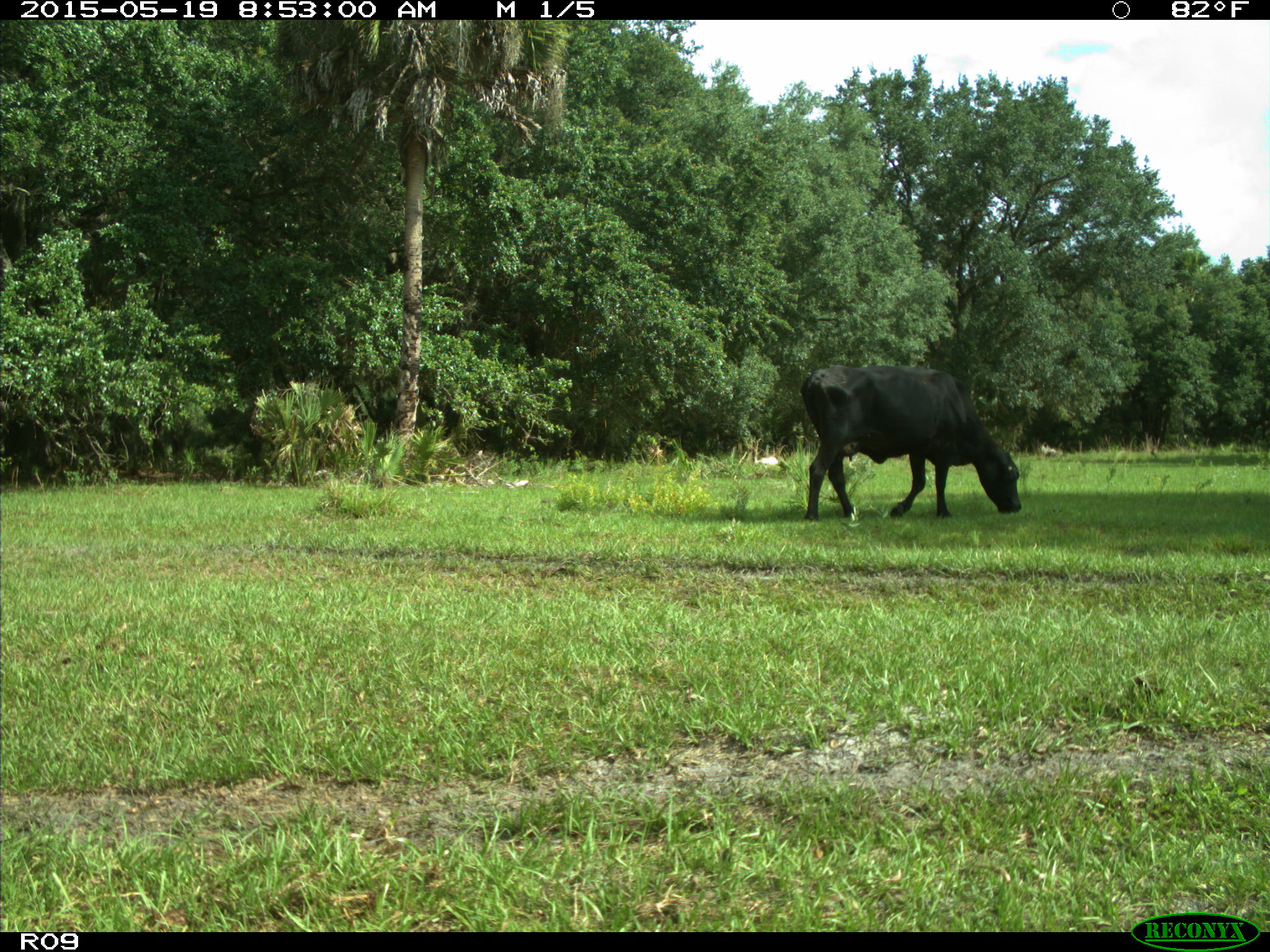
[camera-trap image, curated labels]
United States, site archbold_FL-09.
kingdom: Animalia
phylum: Chordata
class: Mammalia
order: Artiodactyla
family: Bovidae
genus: Bos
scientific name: Bos taurus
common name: domestic cow